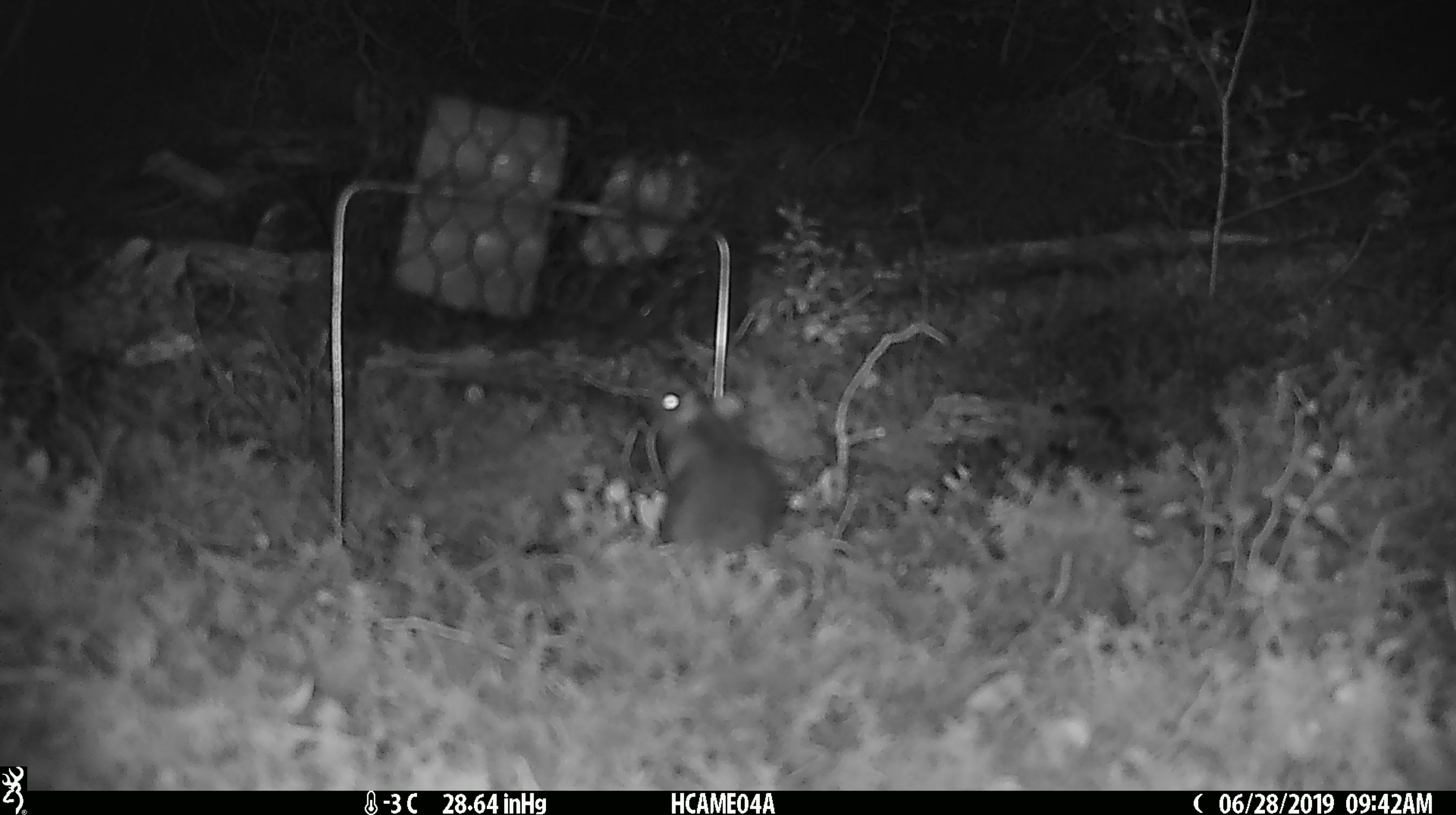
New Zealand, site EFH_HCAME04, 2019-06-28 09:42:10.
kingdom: Animalia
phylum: Chordata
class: Mammalia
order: Rodentia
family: Muridae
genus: Mus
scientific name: Mus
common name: mouse